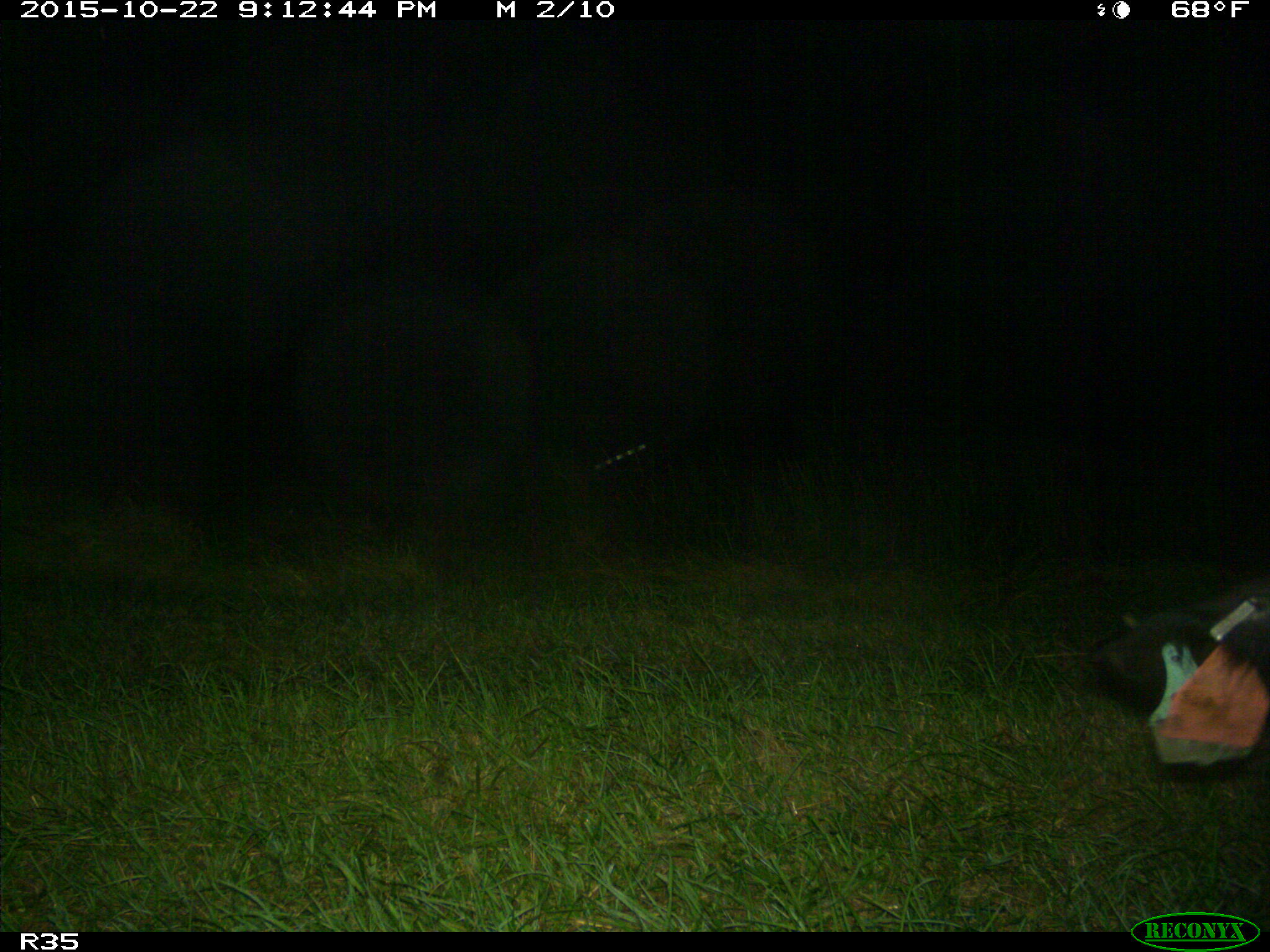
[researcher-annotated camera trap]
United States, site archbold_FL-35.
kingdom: Animalia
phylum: Chordata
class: Mammalia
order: Artiodactyla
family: Bovidae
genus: Bos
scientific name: Bos taurus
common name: domestic cow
Bos taurus (domestic cow).